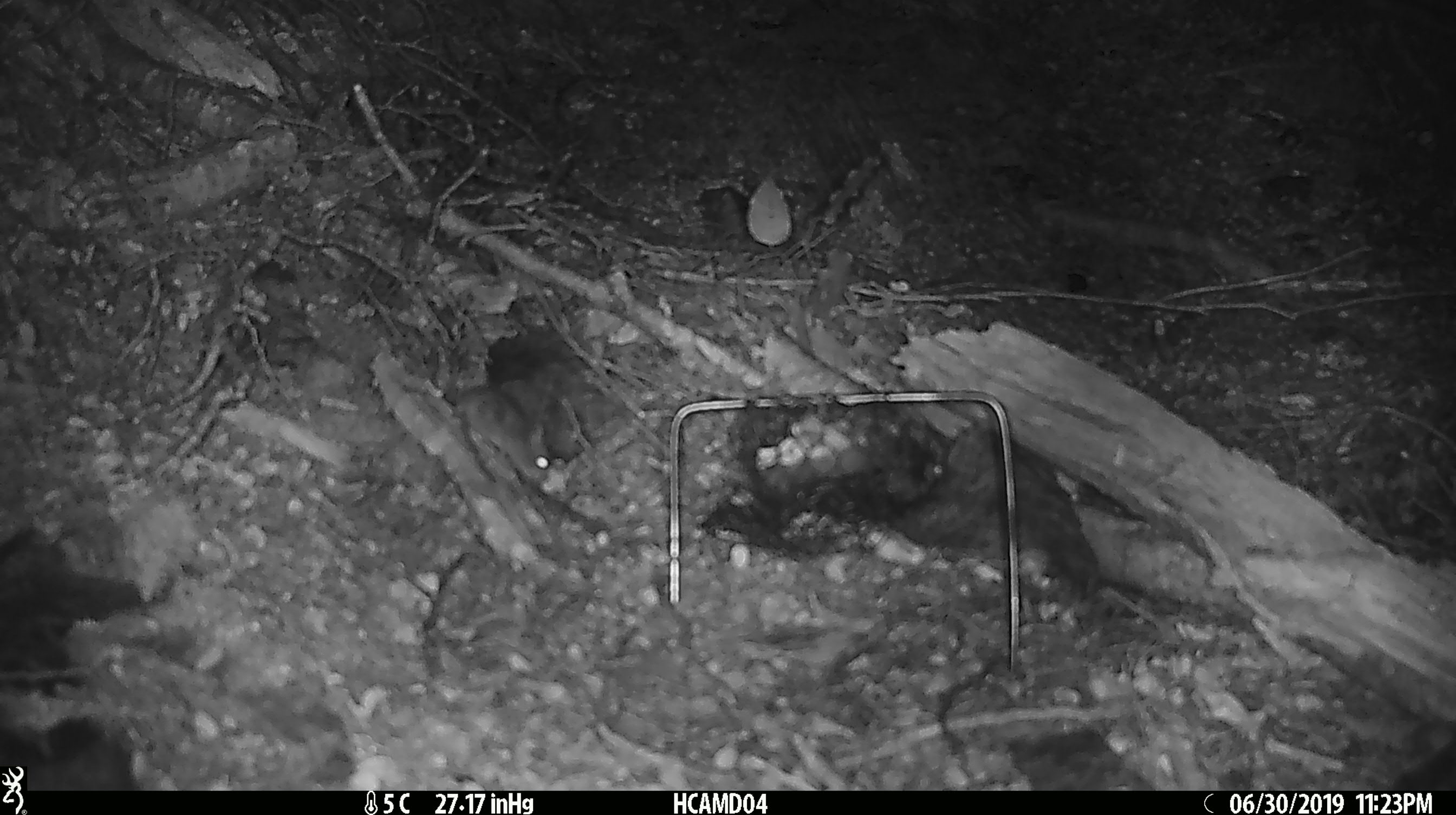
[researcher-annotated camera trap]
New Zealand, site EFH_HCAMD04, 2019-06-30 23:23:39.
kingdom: Animalia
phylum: Chordata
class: Mammalia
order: Rodentia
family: Muridae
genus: Mus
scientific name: Mus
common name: mouse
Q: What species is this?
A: Mouse (Mus).